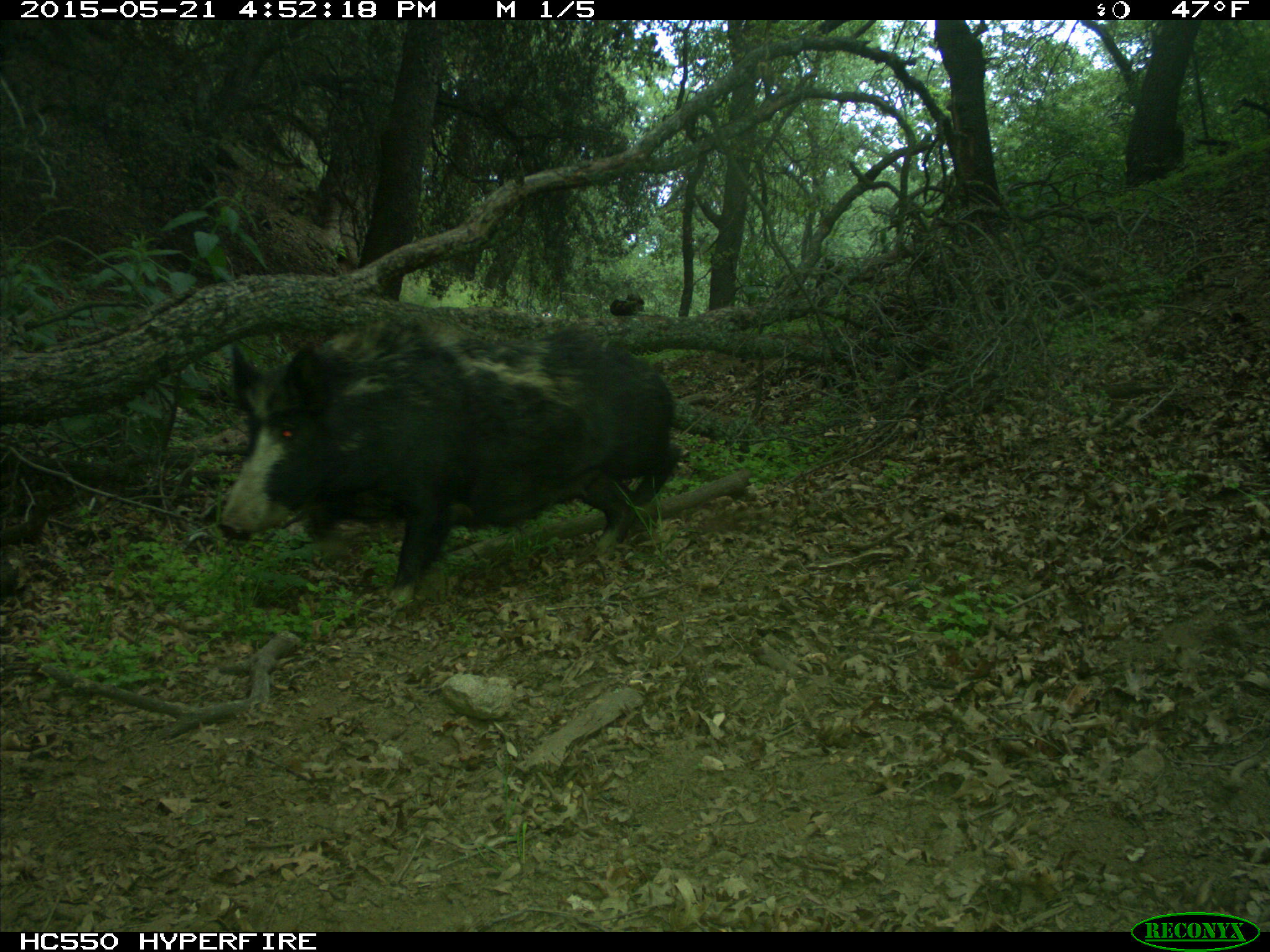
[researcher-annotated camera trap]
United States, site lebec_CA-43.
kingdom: Animalia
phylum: Chordata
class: Mammalia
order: Artiodactyla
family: Suidae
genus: Sus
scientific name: Sus scrofa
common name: wild boar